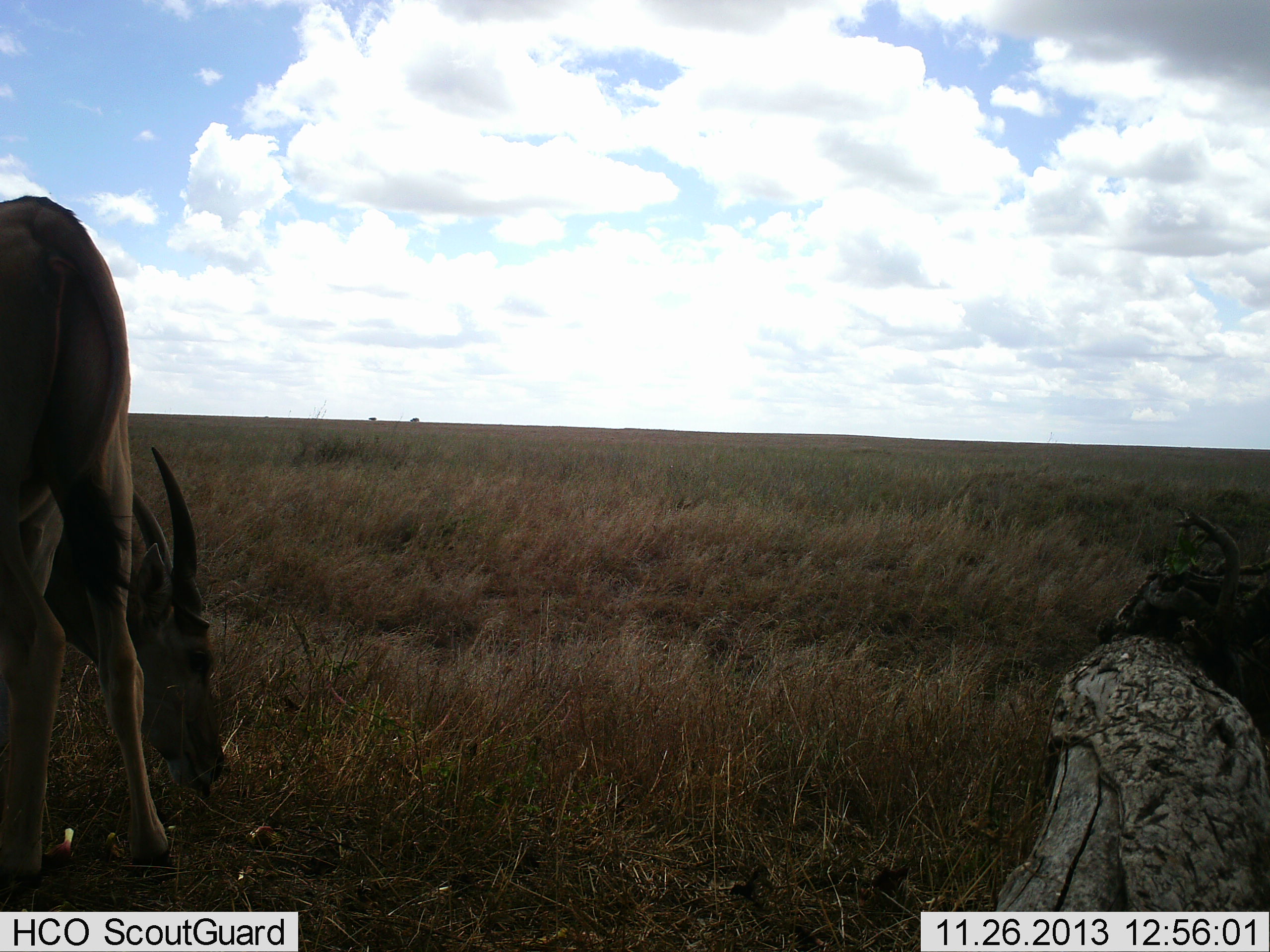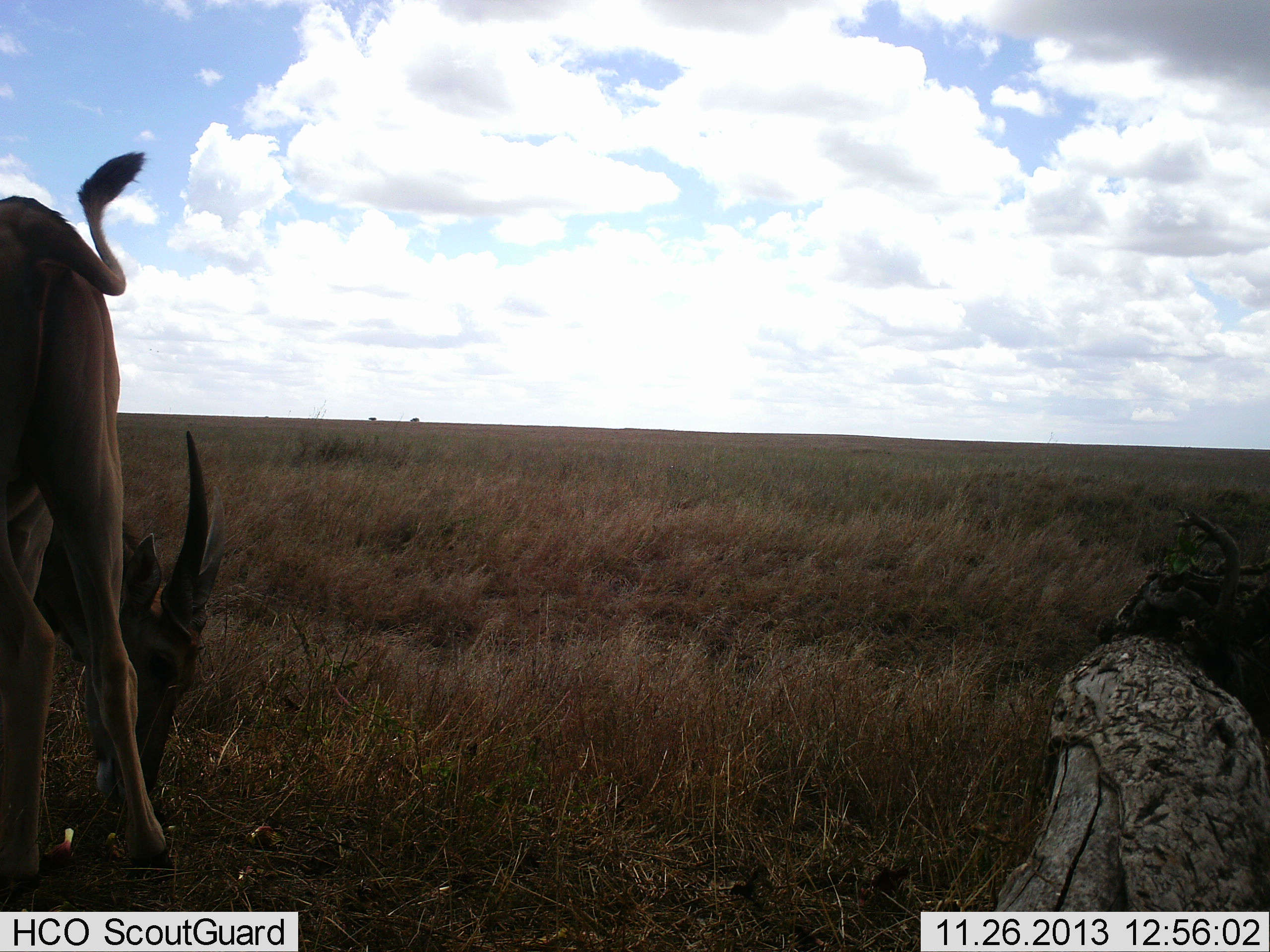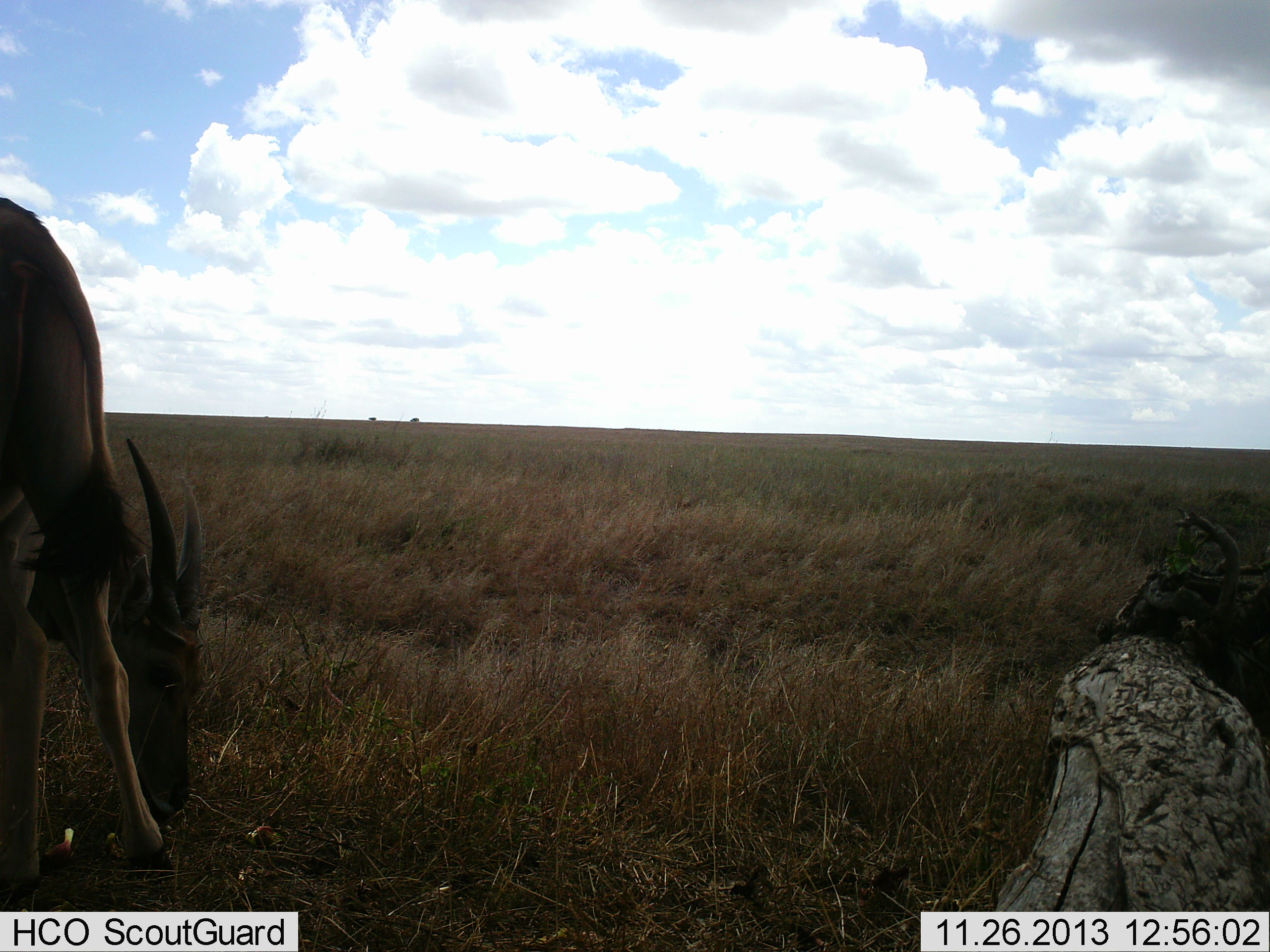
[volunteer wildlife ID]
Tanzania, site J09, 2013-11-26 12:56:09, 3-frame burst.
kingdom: Animalia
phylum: Chordata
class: Mammalia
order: Artiodactyla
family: Bovidae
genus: Tragelaphus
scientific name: Tragelaphus oryx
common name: eland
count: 1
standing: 11%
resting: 0%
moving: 0%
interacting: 0%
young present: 0%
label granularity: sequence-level